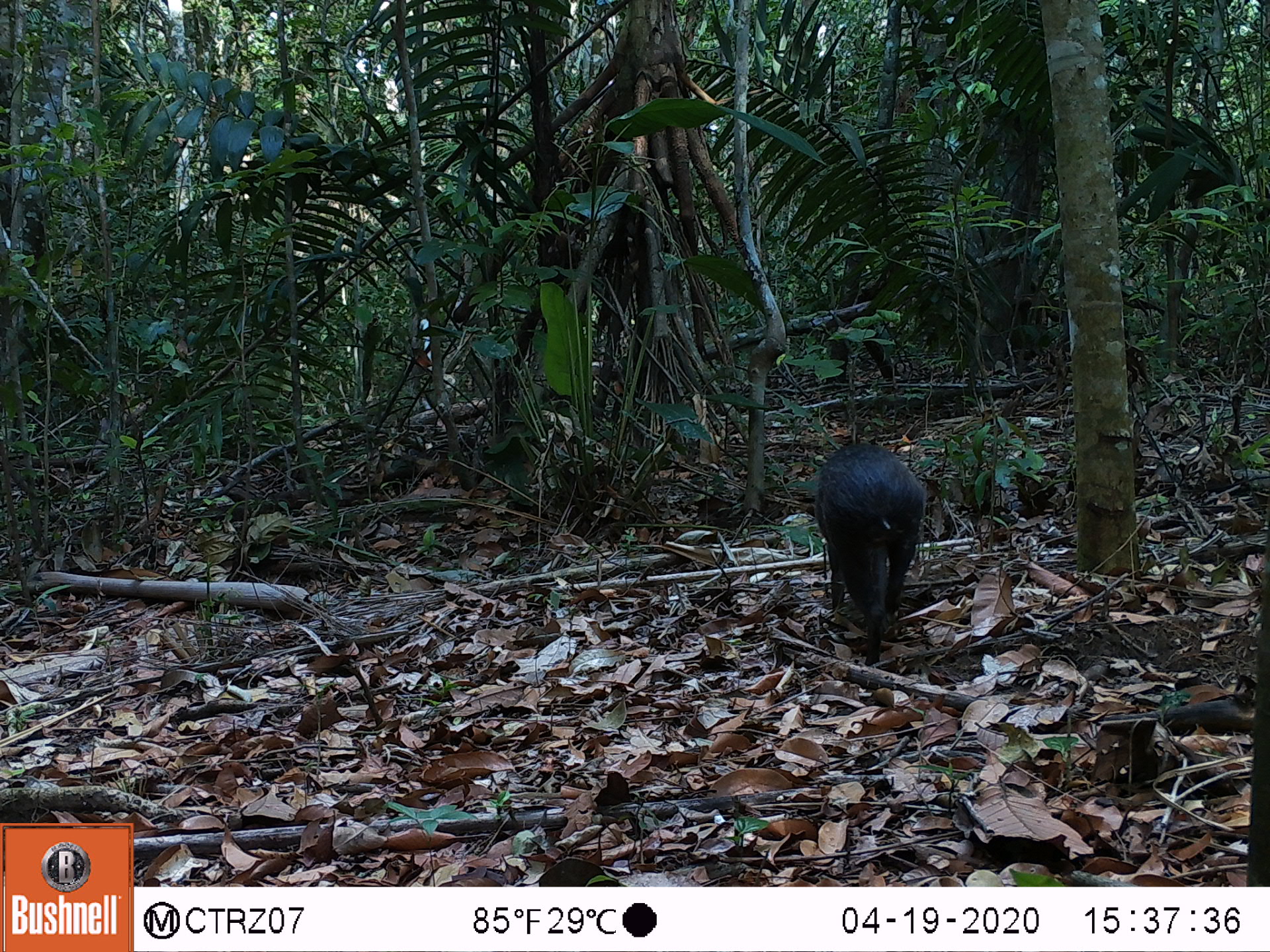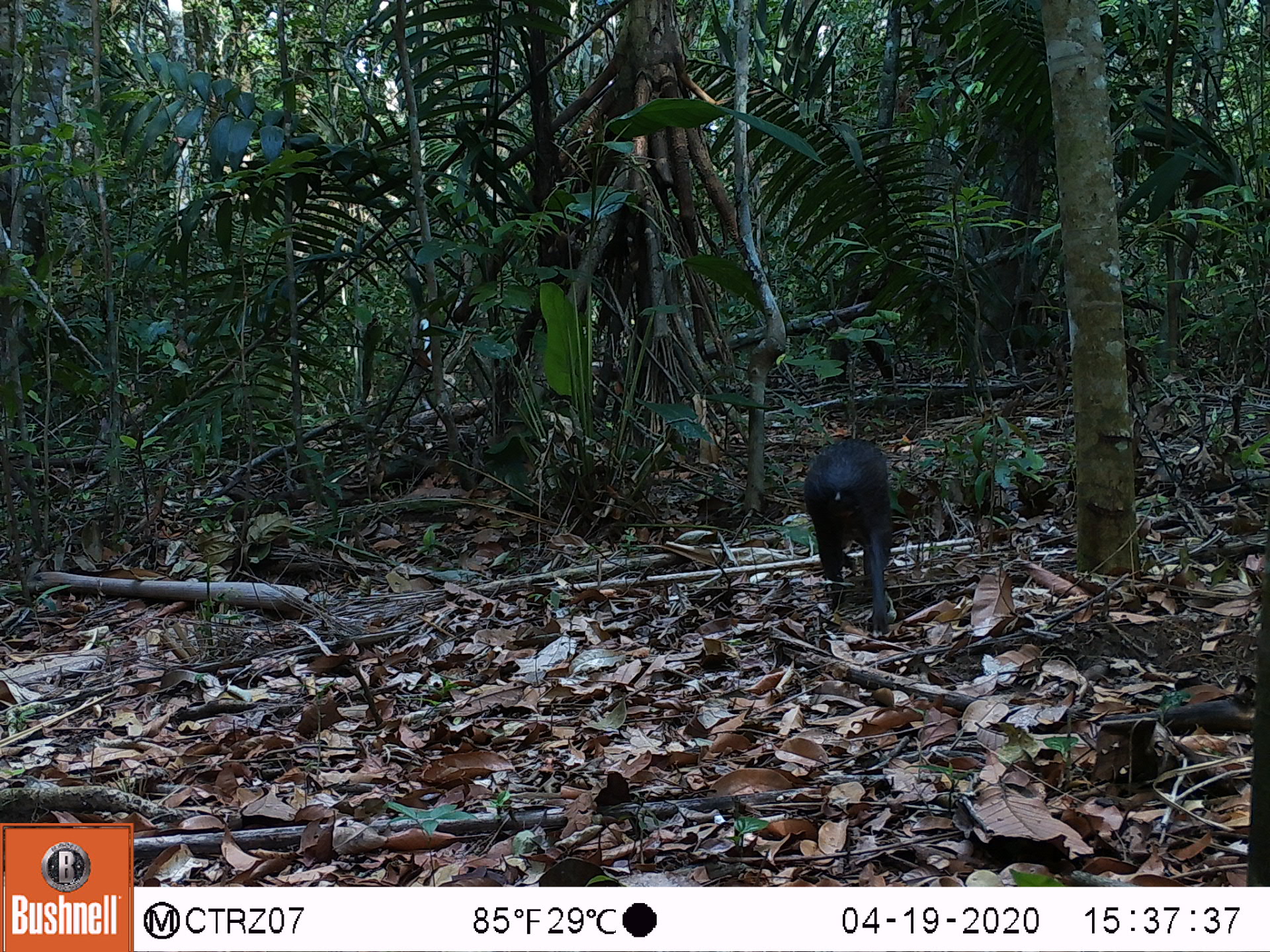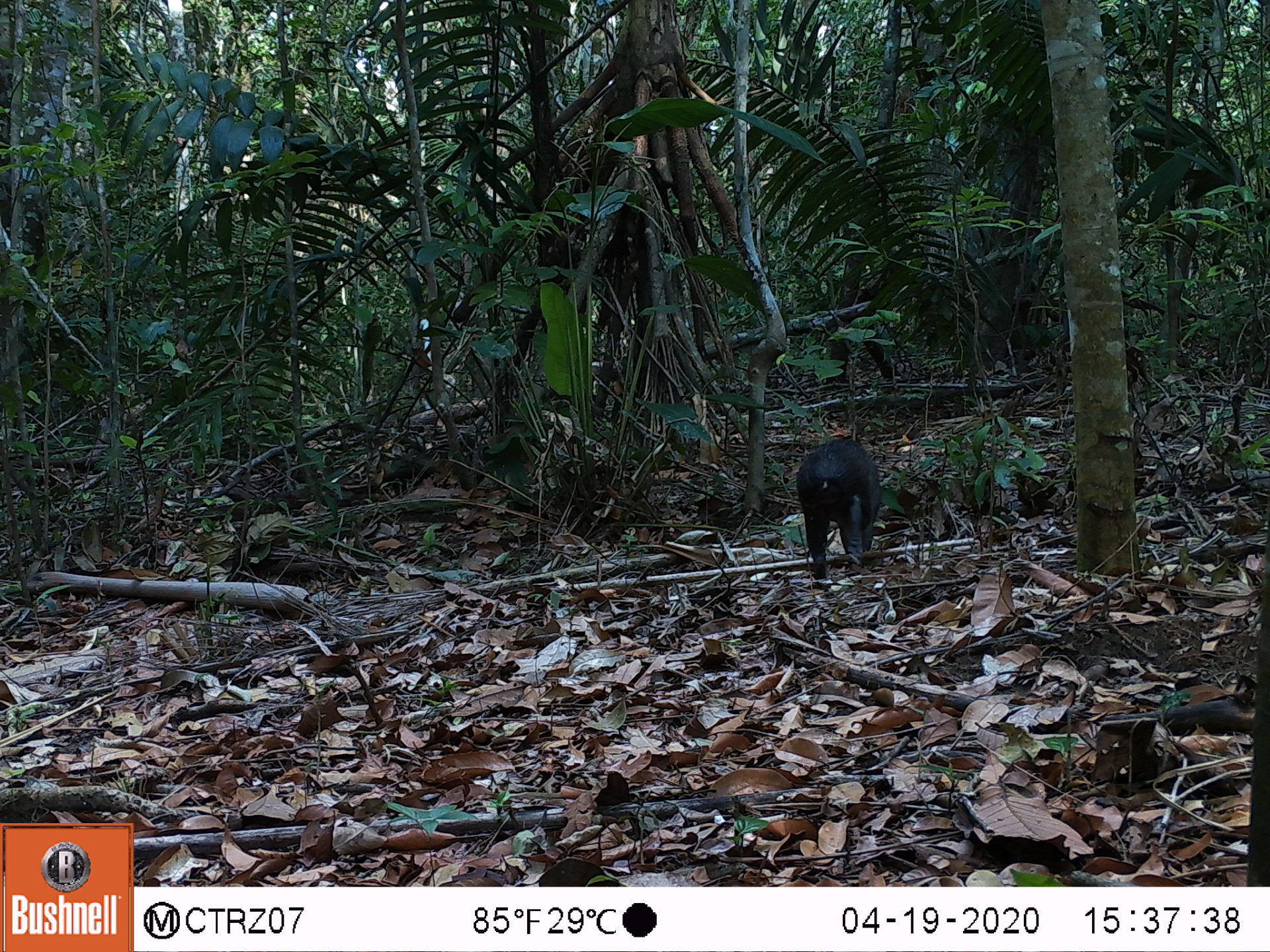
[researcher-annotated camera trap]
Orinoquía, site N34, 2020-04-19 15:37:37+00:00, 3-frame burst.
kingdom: Animalia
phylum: Chordata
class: Mammalia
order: Rodentia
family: Dasyproctidae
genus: Dasyprocta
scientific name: Dasyprocta fuliginosa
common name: black agouti